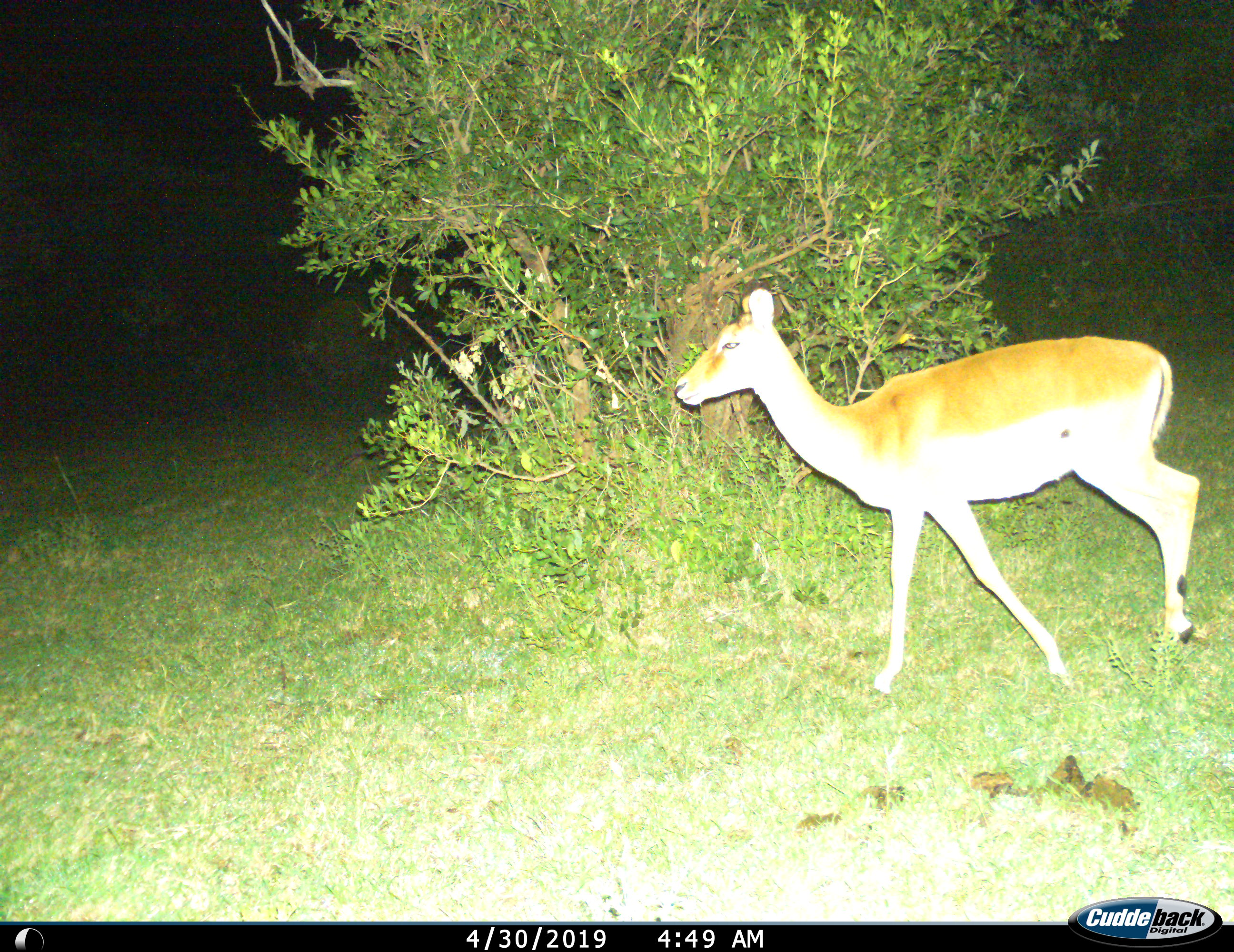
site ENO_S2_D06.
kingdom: Animalia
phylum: Chordata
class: Mammalia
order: Artiodactyla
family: Bovidae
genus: Aepyceros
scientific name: Aepyceros melampus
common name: impala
Impala (Aepyceros melampus), count 1. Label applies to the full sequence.